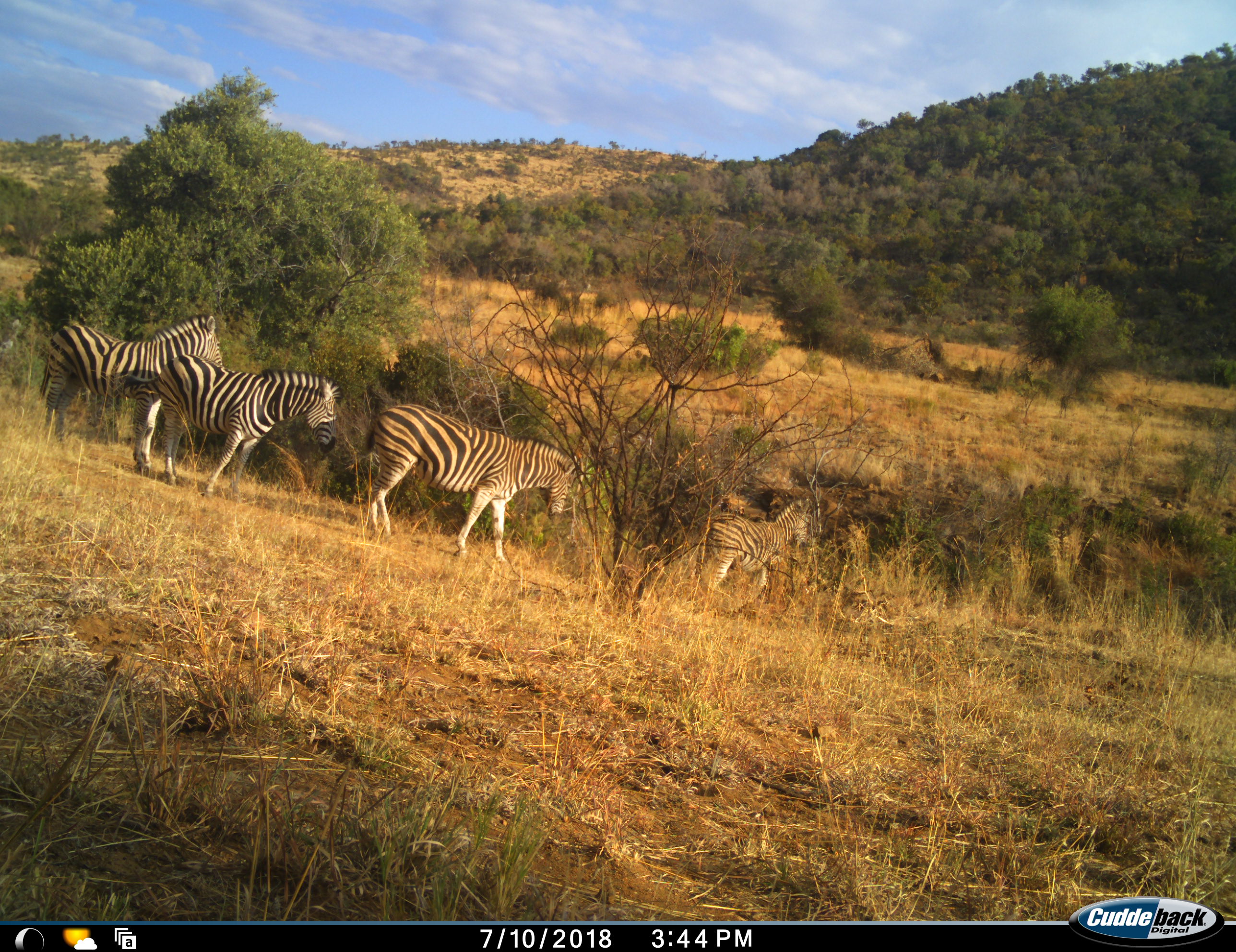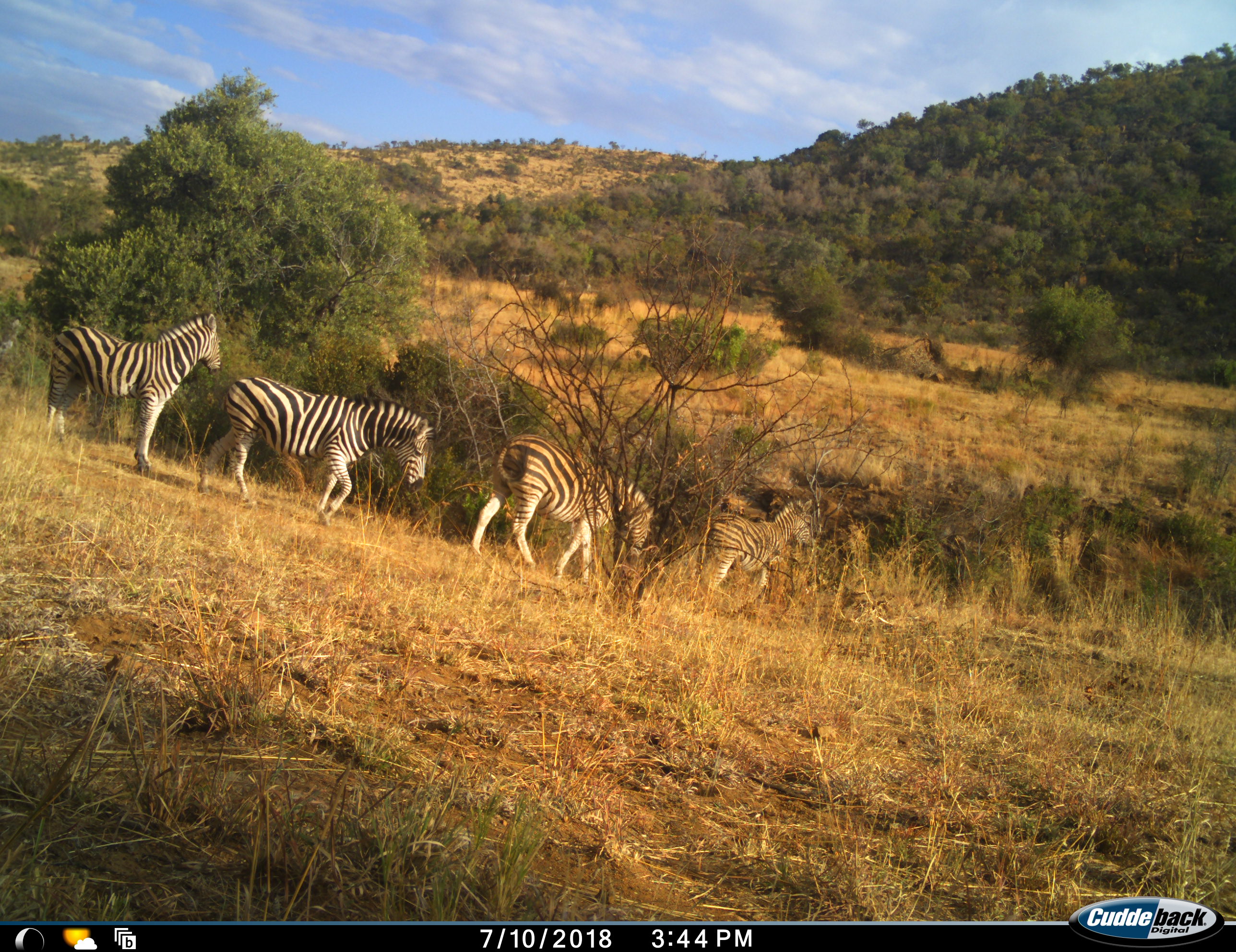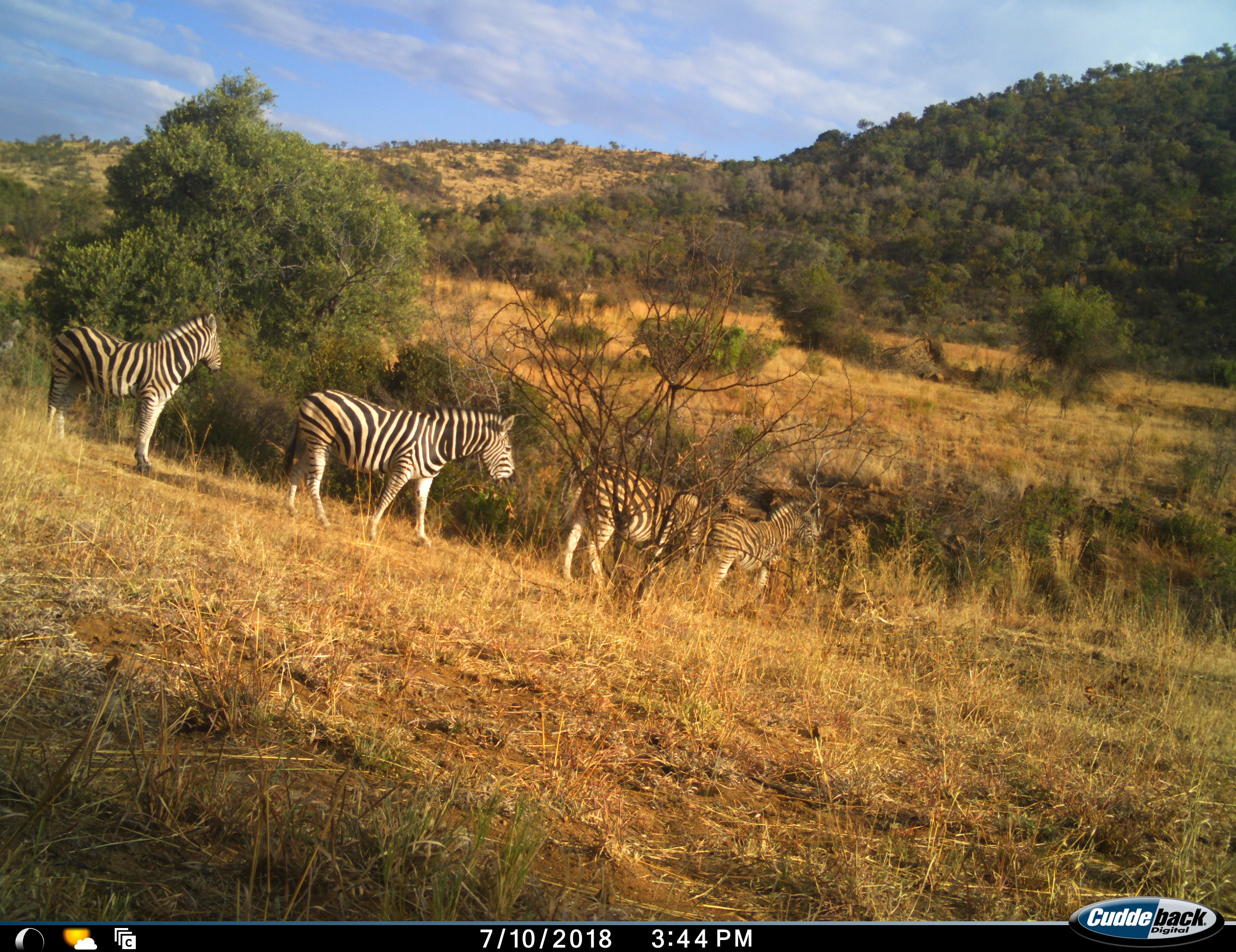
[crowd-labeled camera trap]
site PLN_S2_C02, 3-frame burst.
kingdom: Animalia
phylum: Chordata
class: Mammalia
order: Perissodactyla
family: Equidae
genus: Equus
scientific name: Equus quagga burchellii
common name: burchell's zebra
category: zebraburchells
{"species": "zebraburchells (burchell's zebra) (Equus quagga burchellii)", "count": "4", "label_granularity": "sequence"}